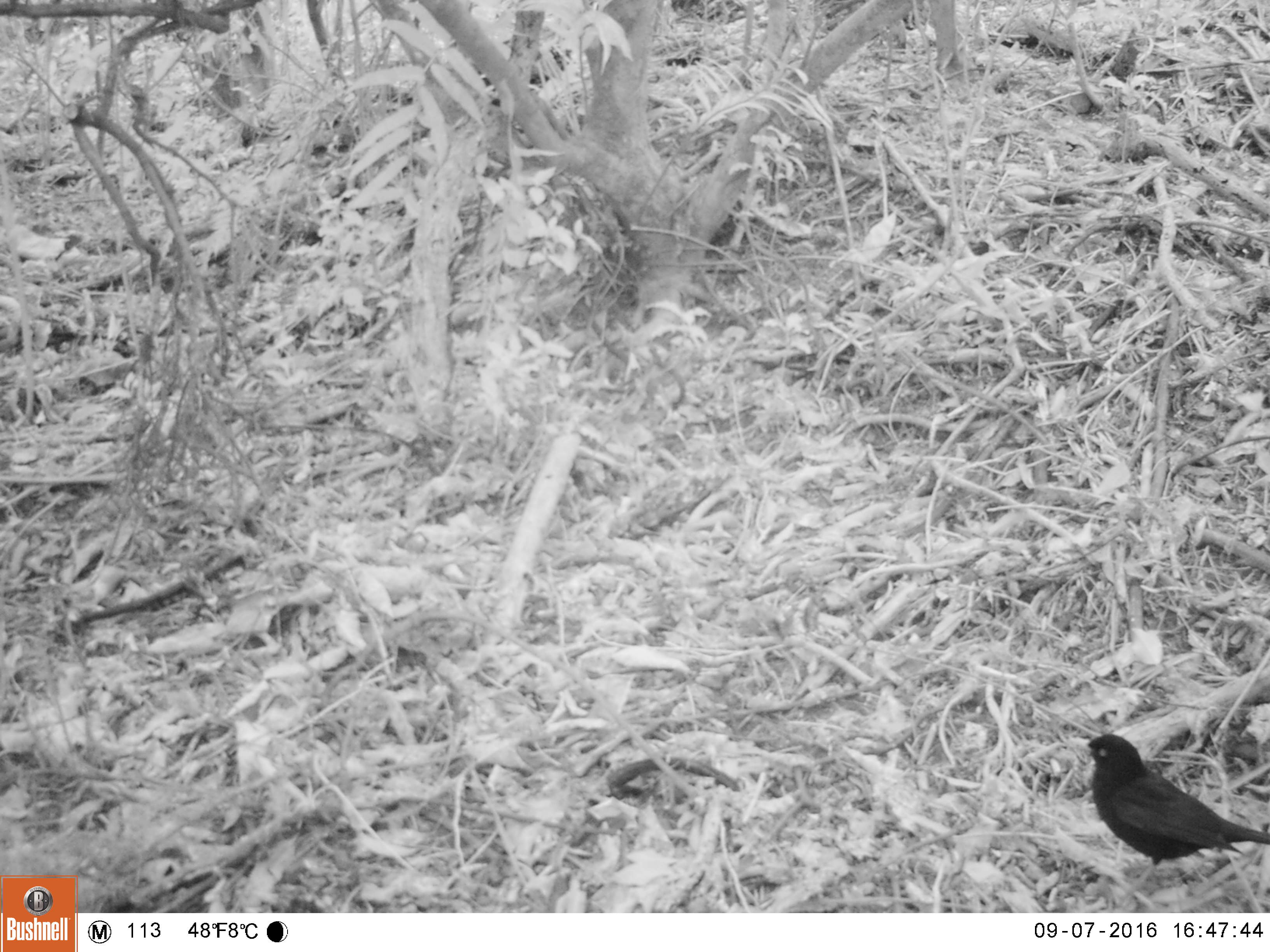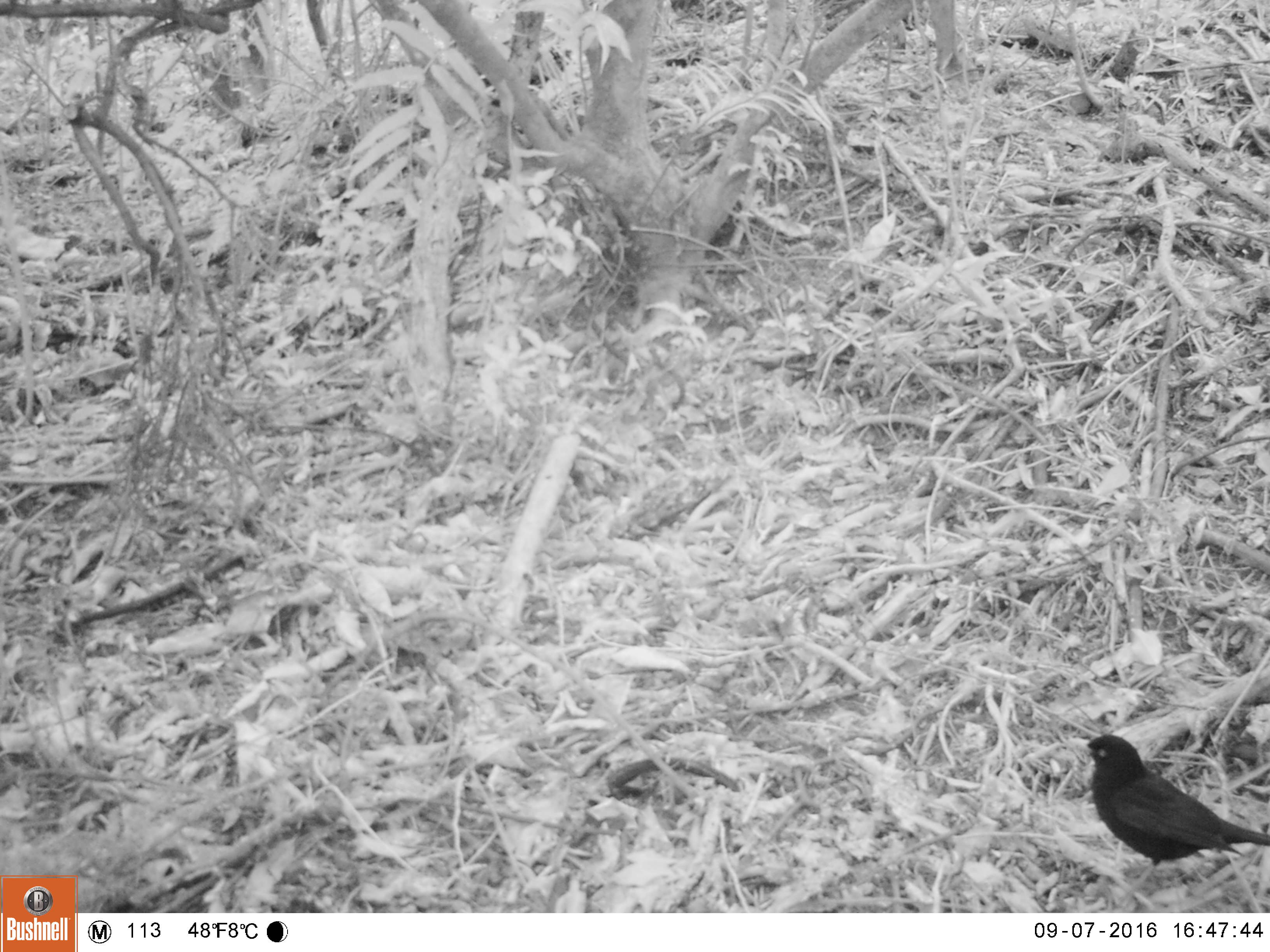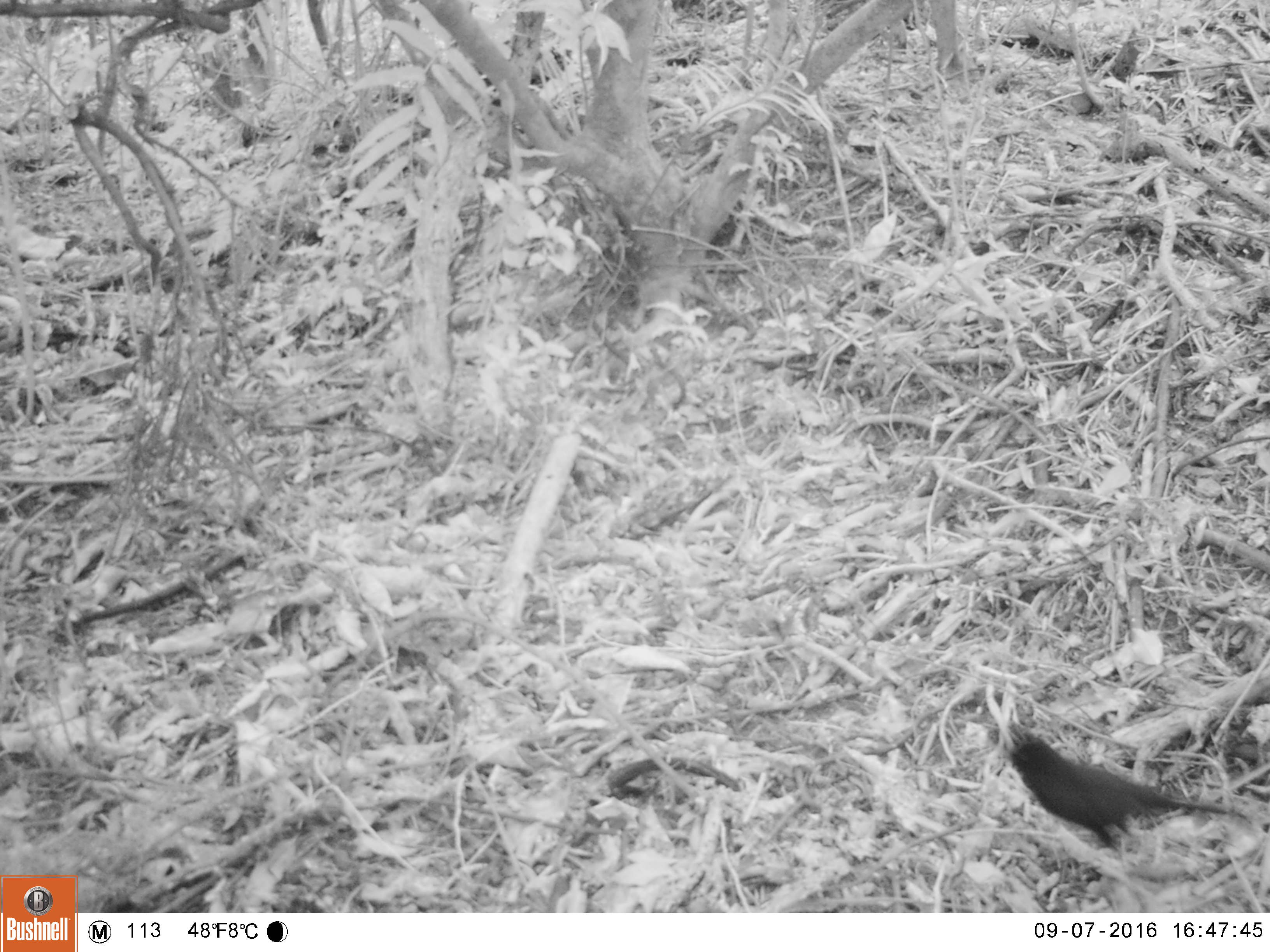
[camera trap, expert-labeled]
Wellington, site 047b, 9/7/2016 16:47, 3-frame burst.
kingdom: Animalia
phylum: Chordata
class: Aves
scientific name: Aves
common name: bird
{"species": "bird (Aves)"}